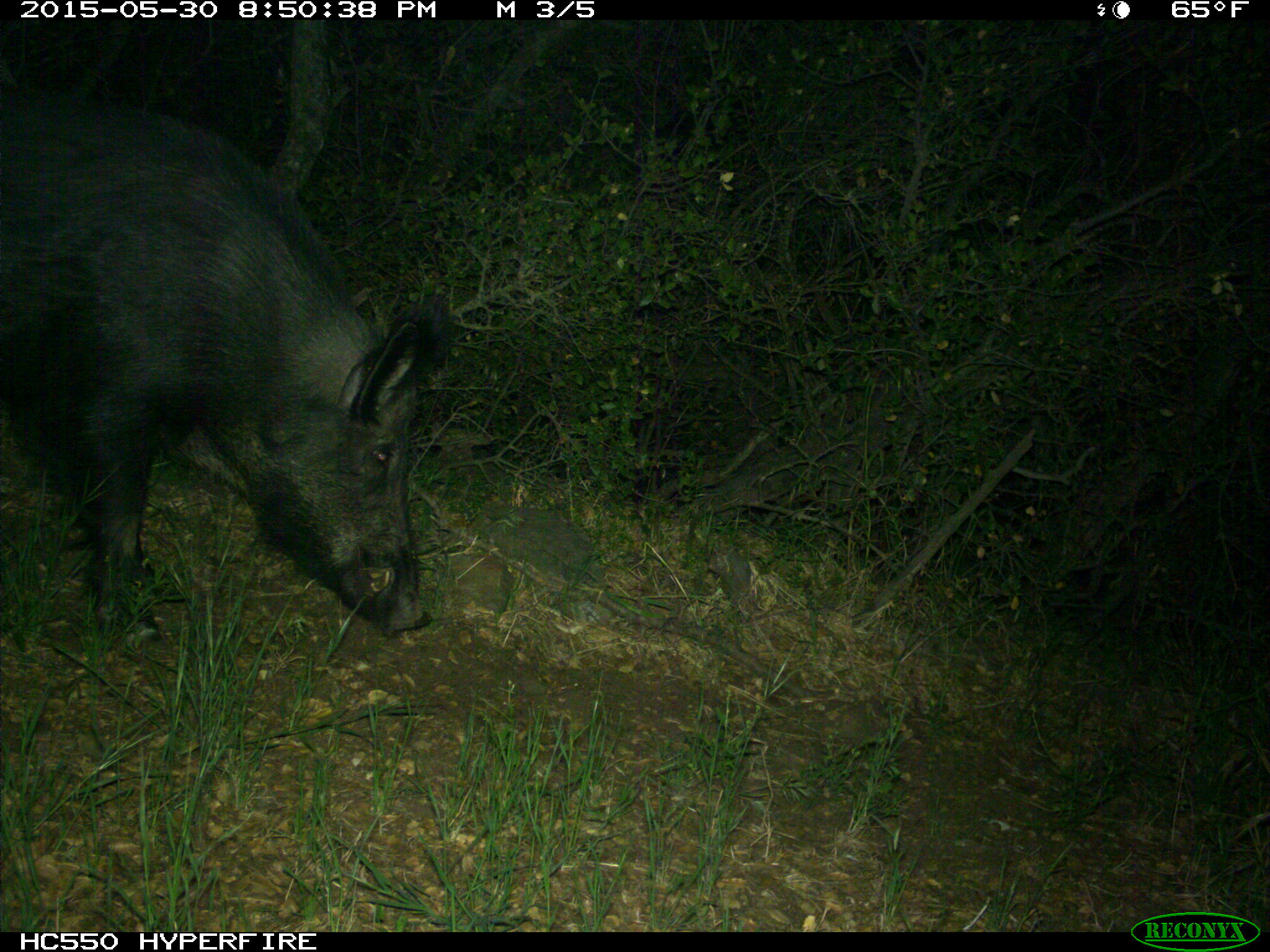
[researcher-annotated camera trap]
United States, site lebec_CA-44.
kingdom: Animalia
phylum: Chordata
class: Mammalia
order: Artiodactyla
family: Suidae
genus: Sus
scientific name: Sus scrofa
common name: wild boar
Sus scrofa (wild boar).